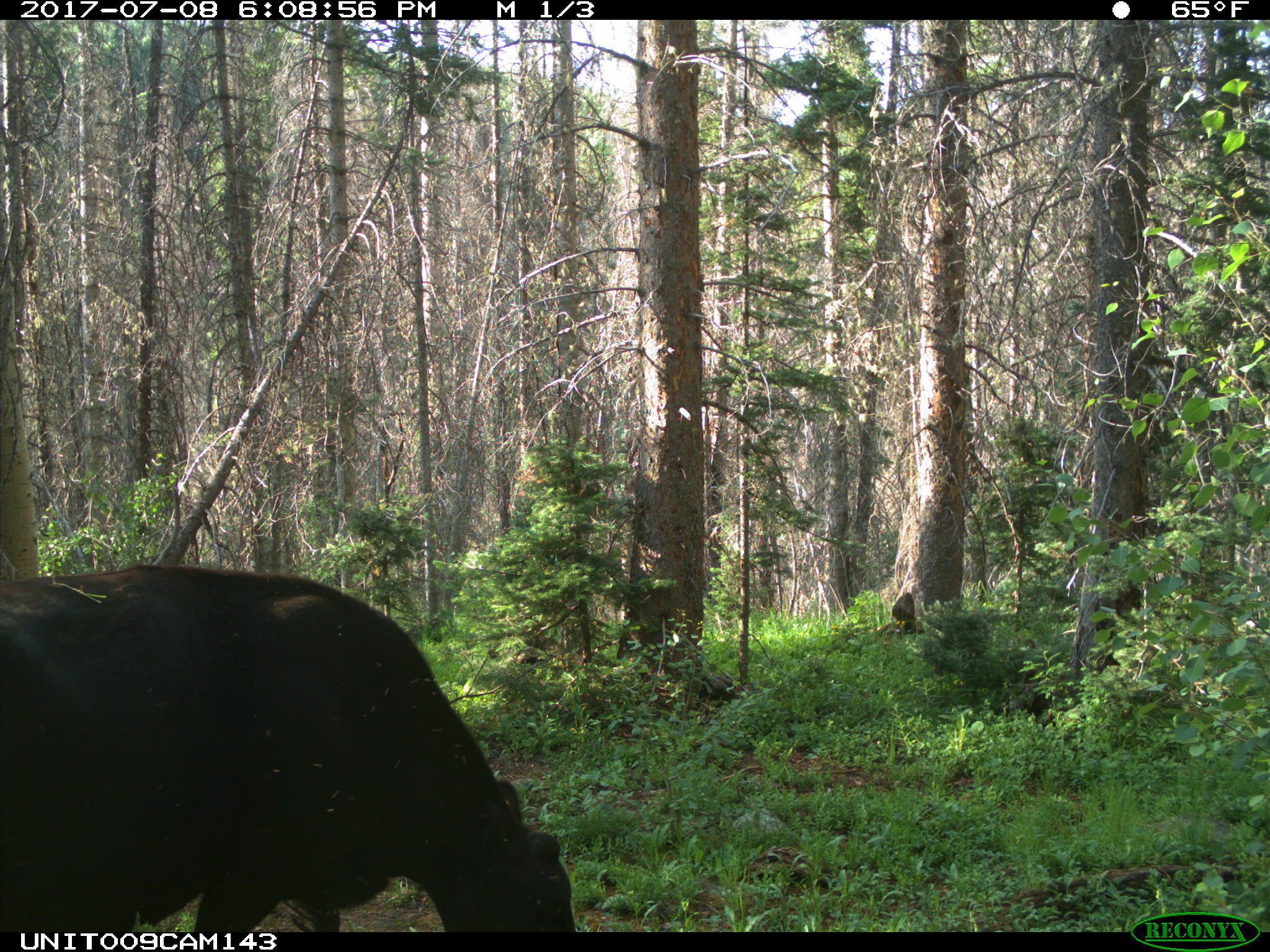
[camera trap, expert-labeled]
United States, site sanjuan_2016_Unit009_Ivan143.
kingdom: Animalia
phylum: Chordata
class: Mammalia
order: Artiodactyla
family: Bovidae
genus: Bos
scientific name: Bos taurus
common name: domestic cow